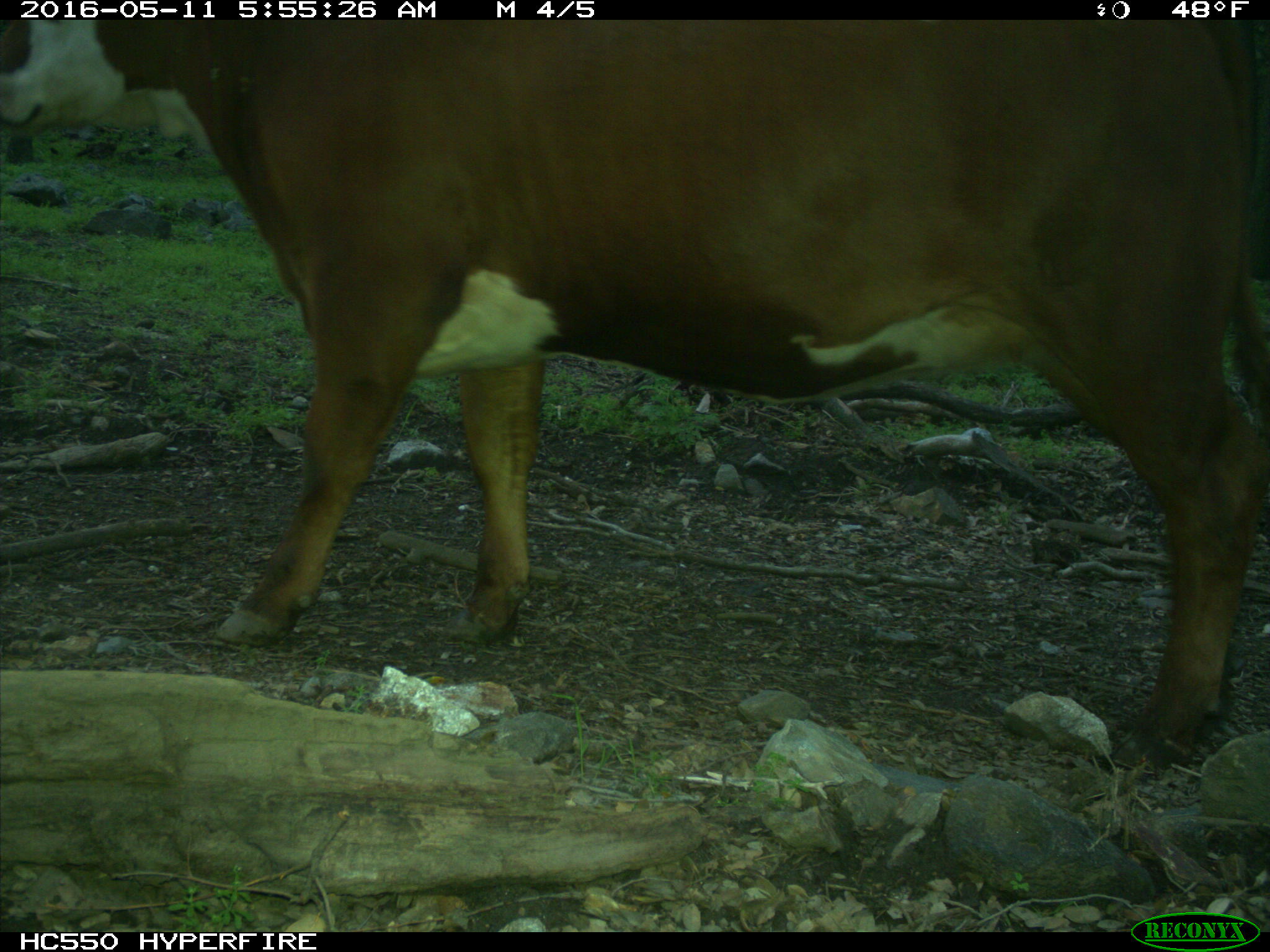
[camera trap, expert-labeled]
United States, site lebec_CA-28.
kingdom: Animalia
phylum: Chordata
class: Mammalia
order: Artiodactyla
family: Bovidae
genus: Bos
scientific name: Bos taurus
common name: domestic cow